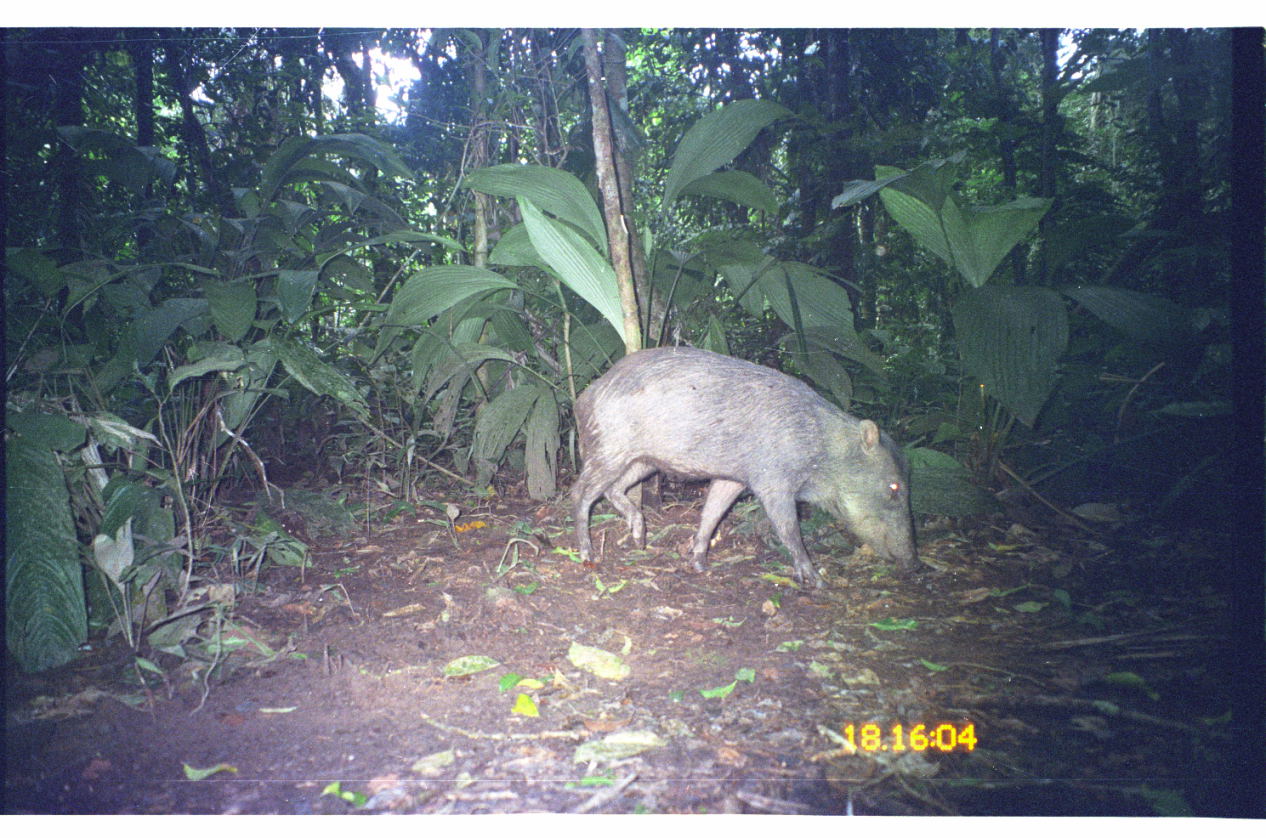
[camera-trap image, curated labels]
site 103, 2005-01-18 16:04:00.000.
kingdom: Animalia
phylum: Chordata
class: Mammalia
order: Artiodactyla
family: Tayassuidae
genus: Tayassu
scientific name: Tayassu pecari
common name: white-lipped peccary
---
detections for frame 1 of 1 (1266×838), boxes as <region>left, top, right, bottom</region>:
tayassu pecari: <region>568, 344, 921, 594</region>